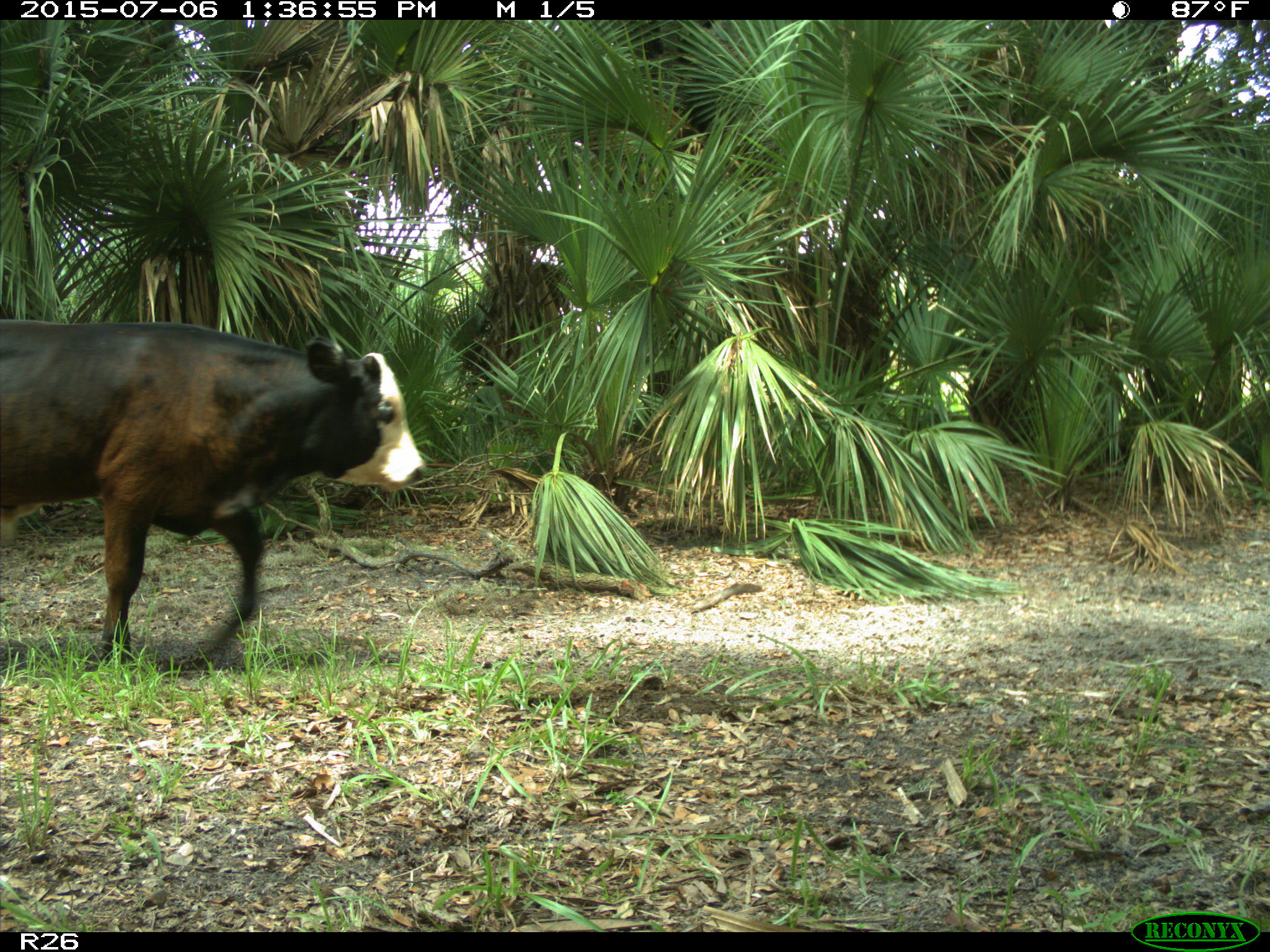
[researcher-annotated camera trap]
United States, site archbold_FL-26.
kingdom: Animalia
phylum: Chordata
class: Mammalia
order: Artiodactyla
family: Bovidae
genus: Bos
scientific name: Bos taurus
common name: domestic cow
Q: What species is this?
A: Bos taurus (domestic cow).